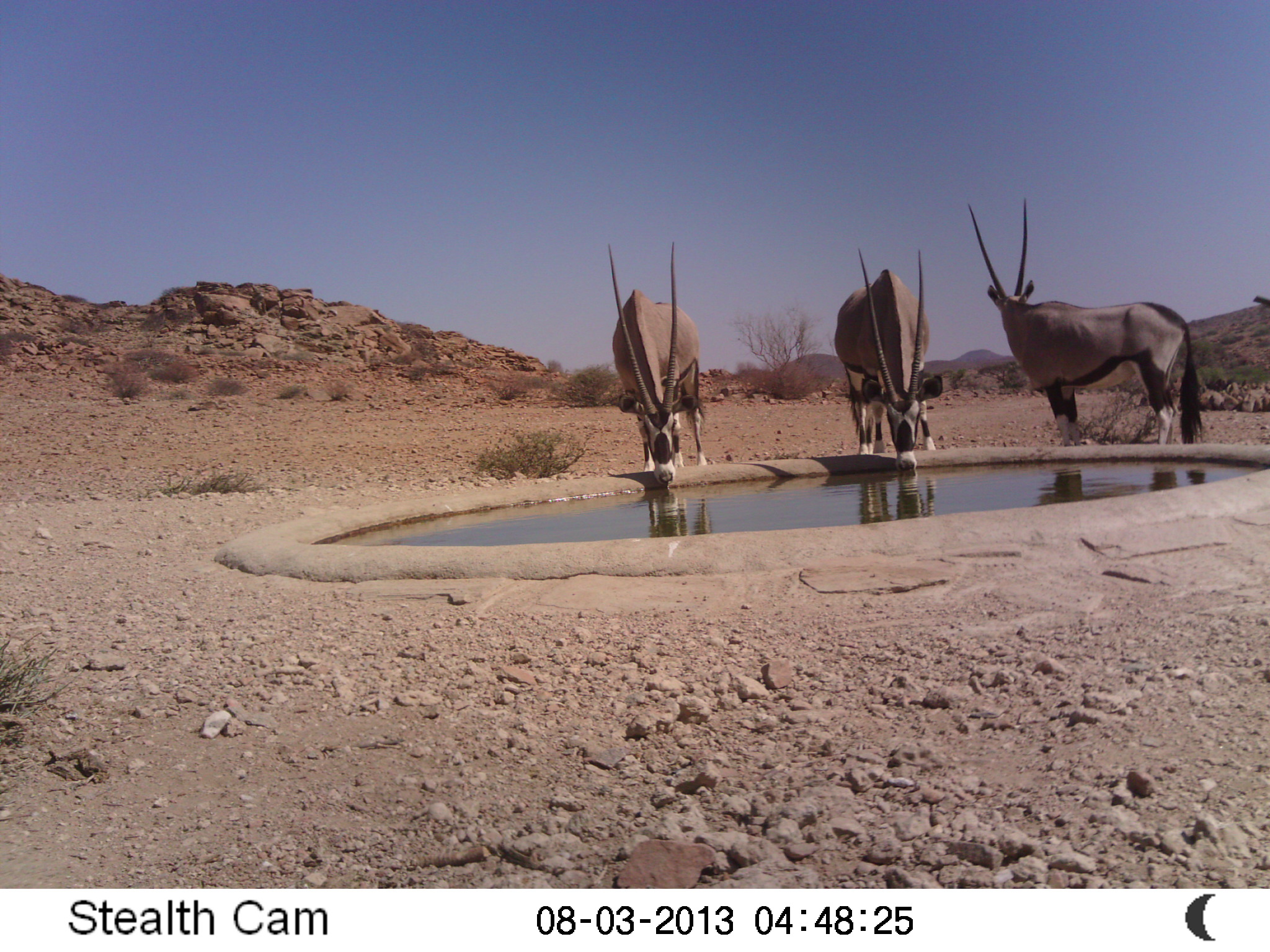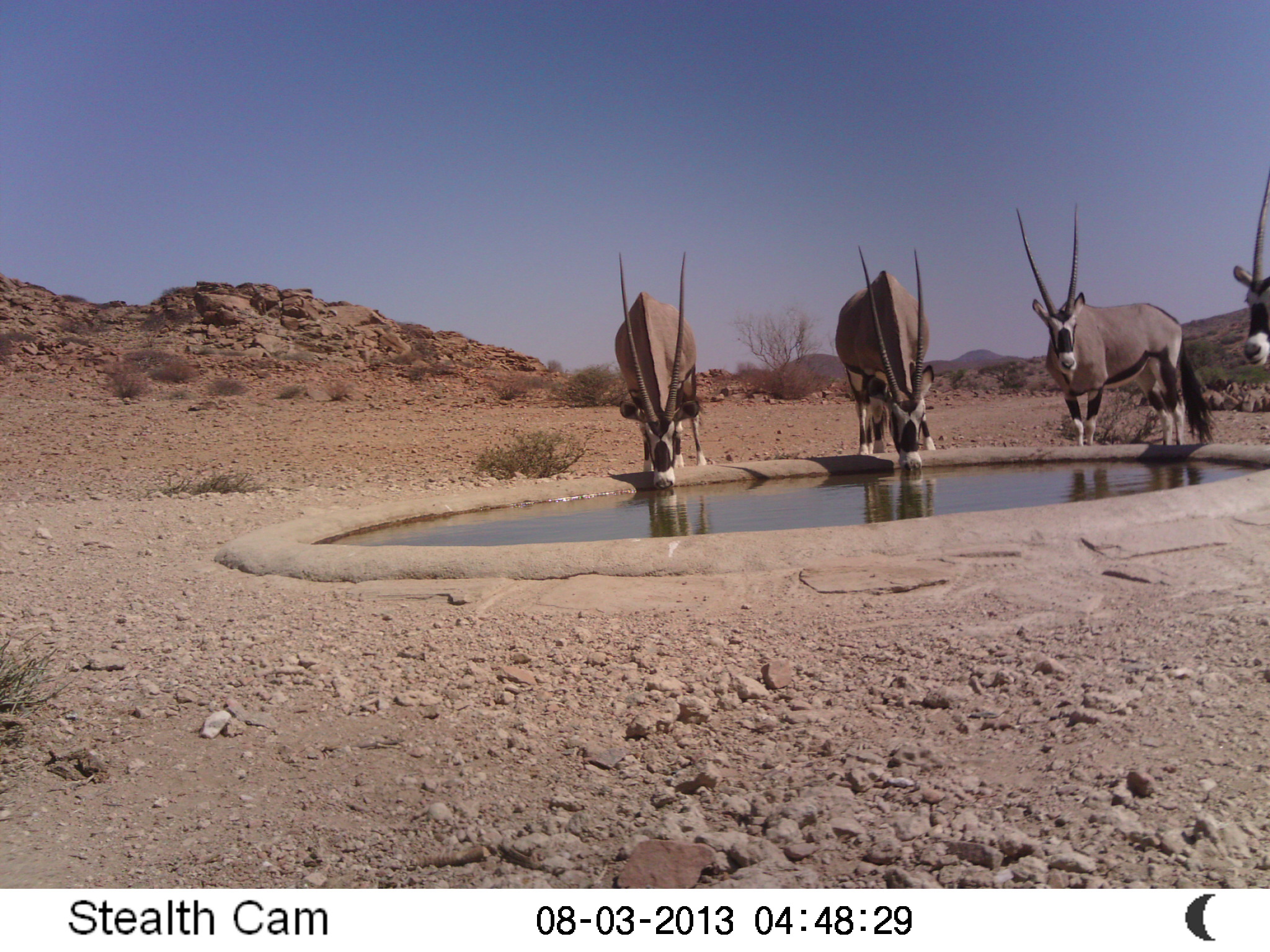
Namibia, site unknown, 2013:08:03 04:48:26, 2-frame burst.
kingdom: Animalia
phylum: Chordata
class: Mammalia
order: Artiodactyla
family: Bovidae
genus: Oryx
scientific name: Oryx gazella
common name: gemsbok